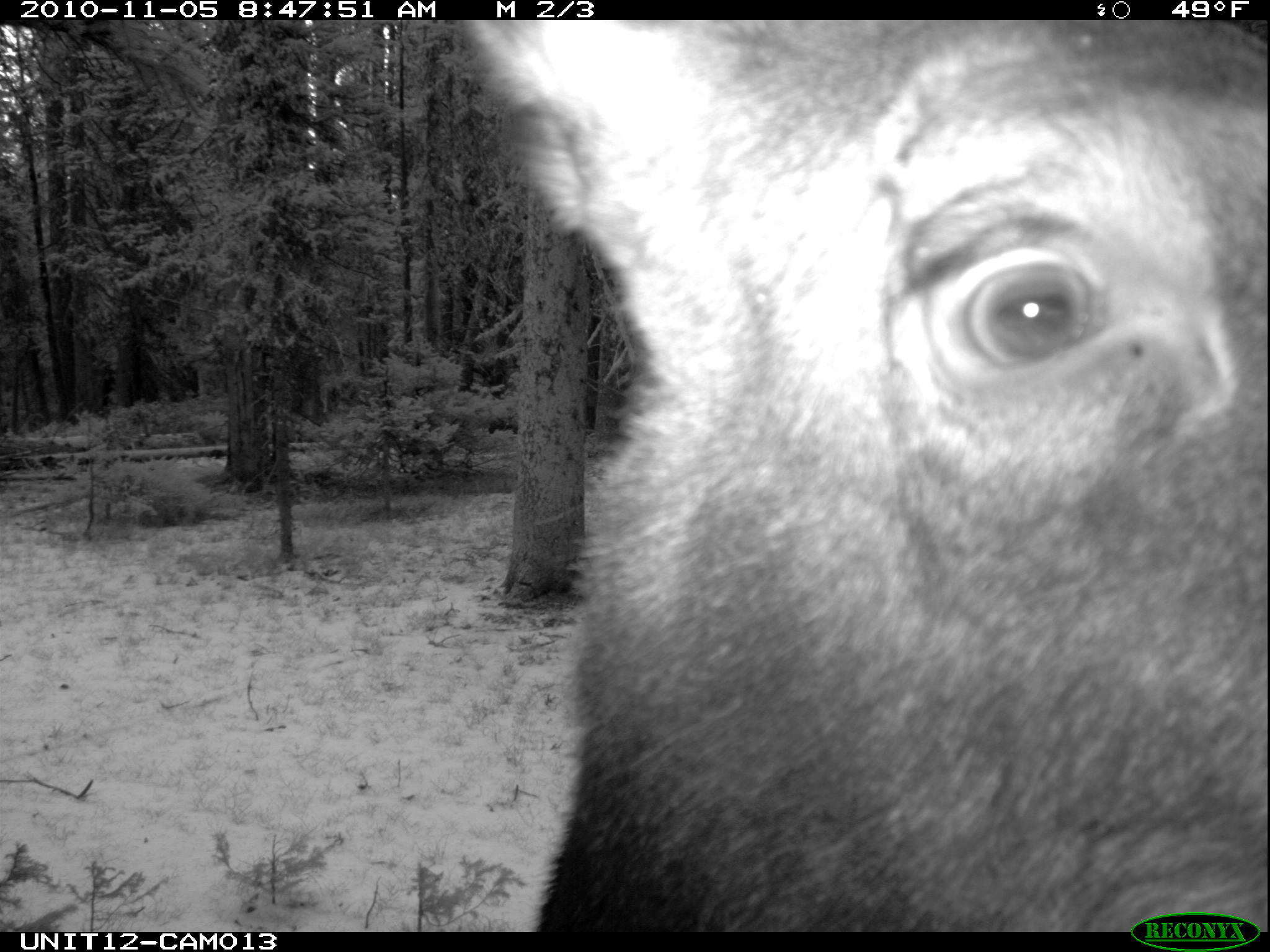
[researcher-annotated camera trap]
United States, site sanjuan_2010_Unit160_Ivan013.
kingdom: Animalia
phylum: Chordata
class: Mammalia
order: Artiodactyla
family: Cervidae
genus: Alces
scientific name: Alces alces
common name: moose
Alces alces (moose).